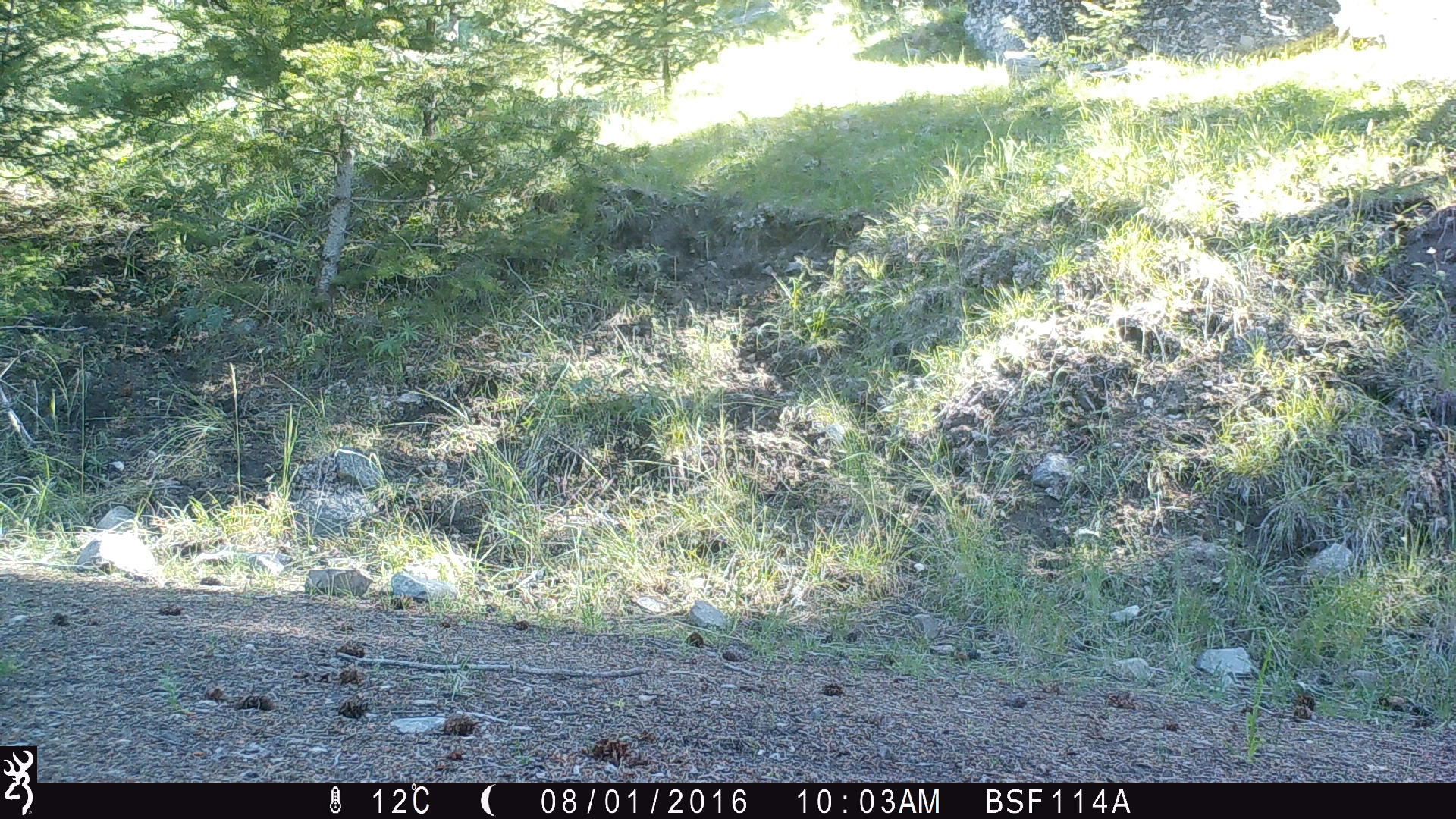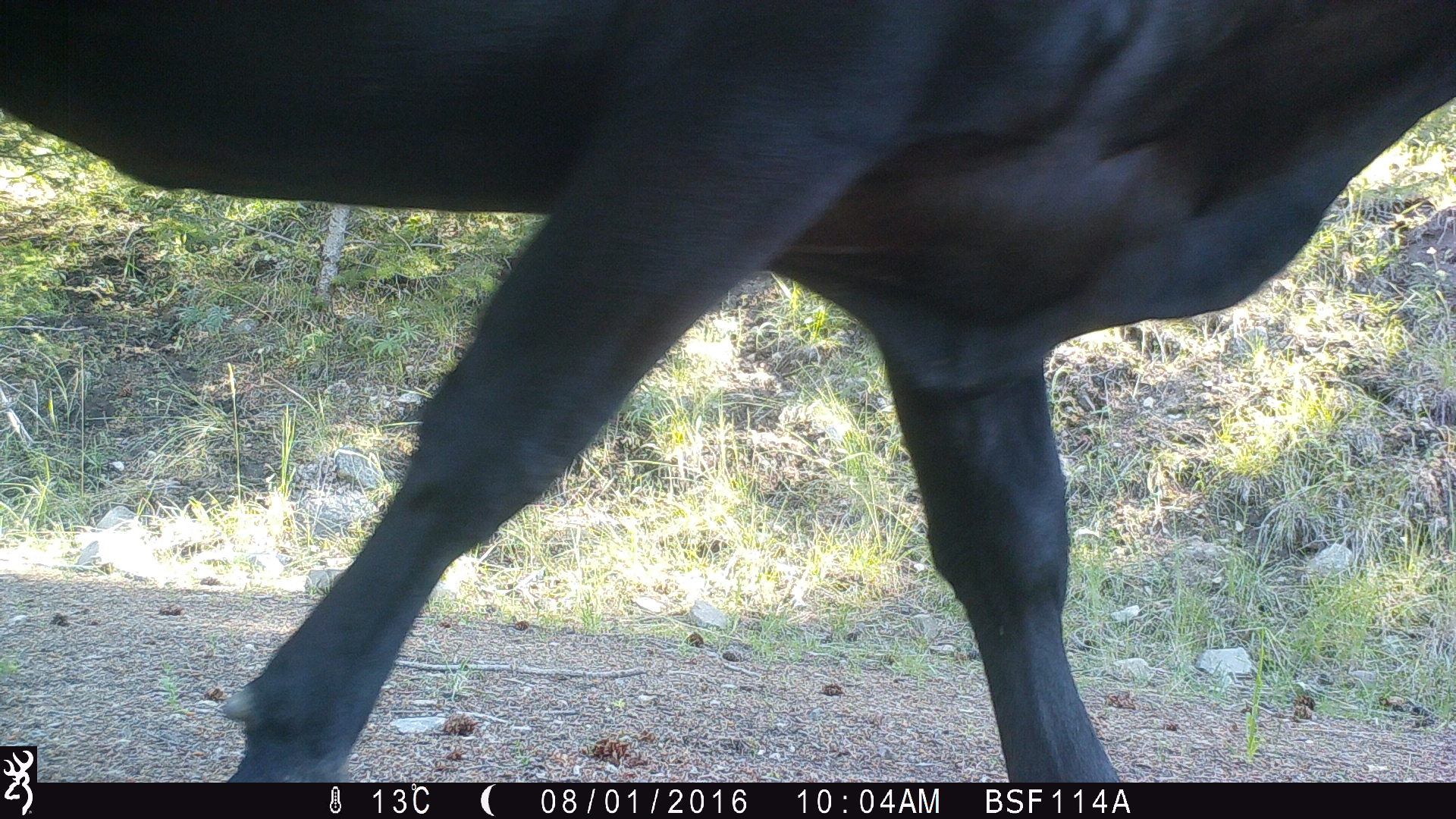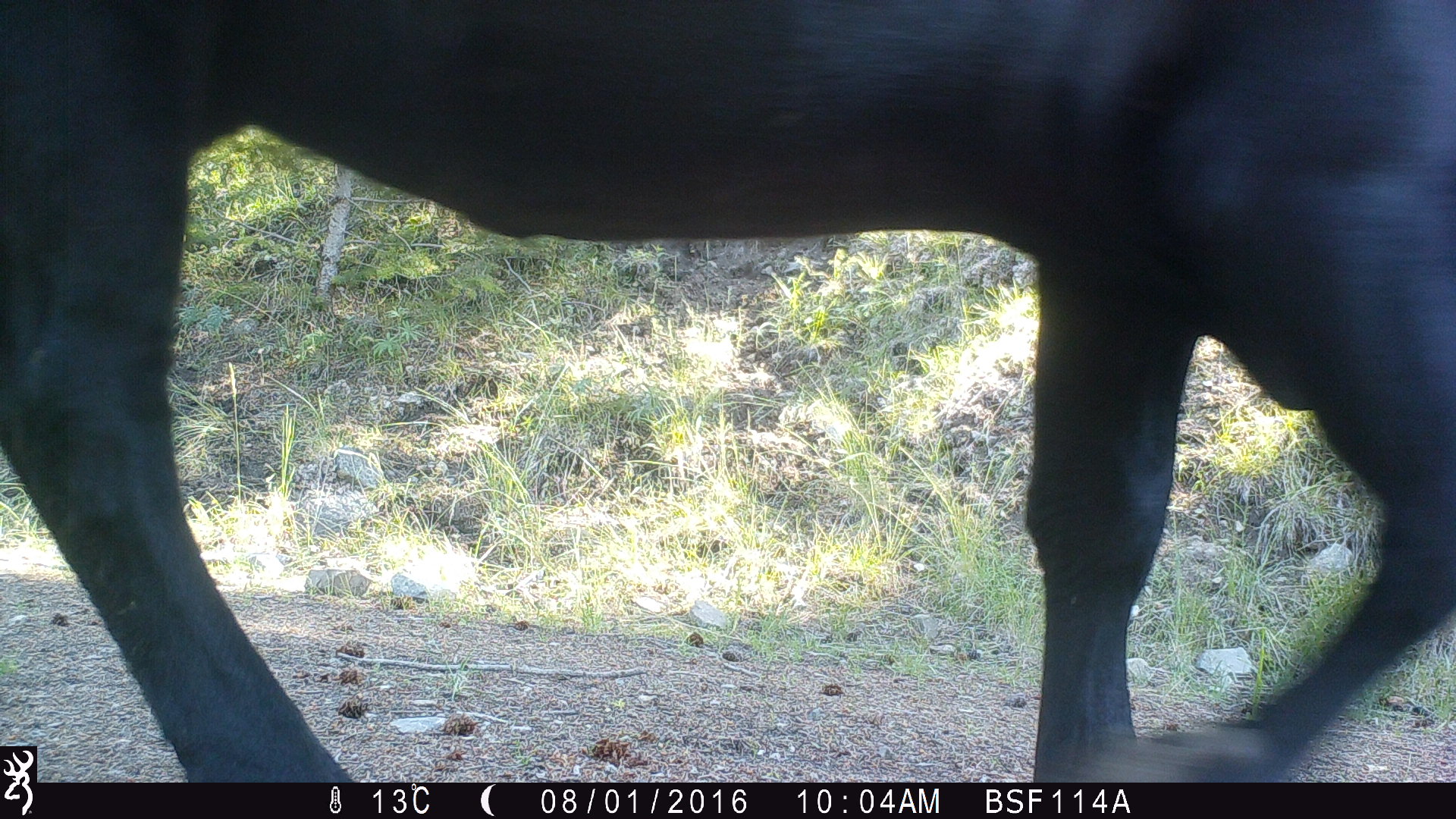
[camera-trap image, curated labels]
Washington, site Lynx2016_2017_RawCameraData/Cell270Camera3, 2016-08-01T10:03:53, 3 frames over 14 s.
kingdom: Animalia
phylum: Chordata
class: Mammalia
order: Artiodactyla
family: Bovidae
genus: Bos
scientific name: Bos taurus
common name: domestic cattle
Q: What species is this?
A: Domestic cattle (Bos taurus).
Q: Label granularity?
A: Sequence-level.